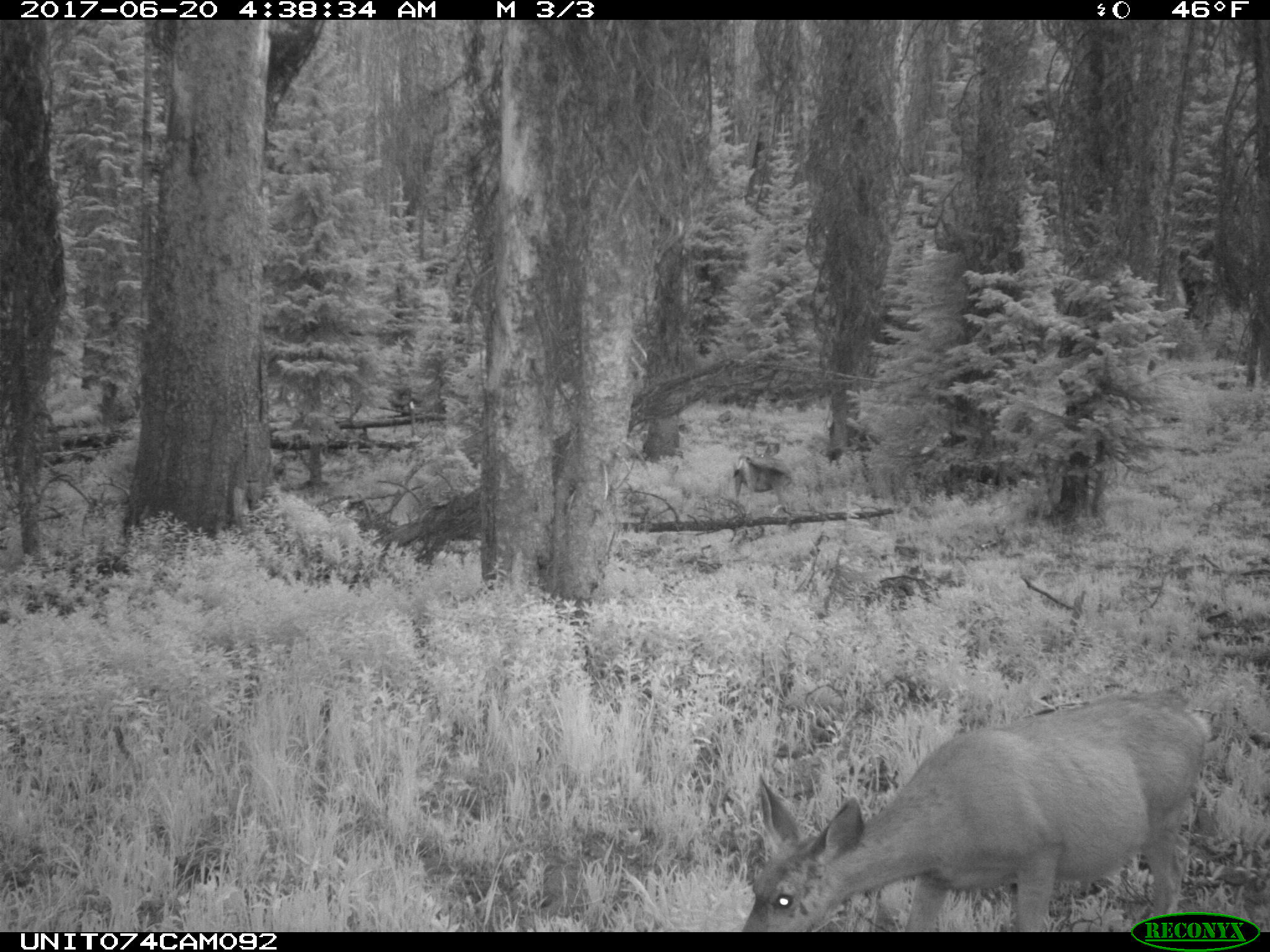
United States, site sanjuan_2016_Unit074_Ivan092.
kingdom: Animalia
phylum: Chordata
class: Mammalia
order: Artiodactyla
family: Cervidae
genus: Odocoileus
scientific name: Odocoileus hemionus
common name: mule deer